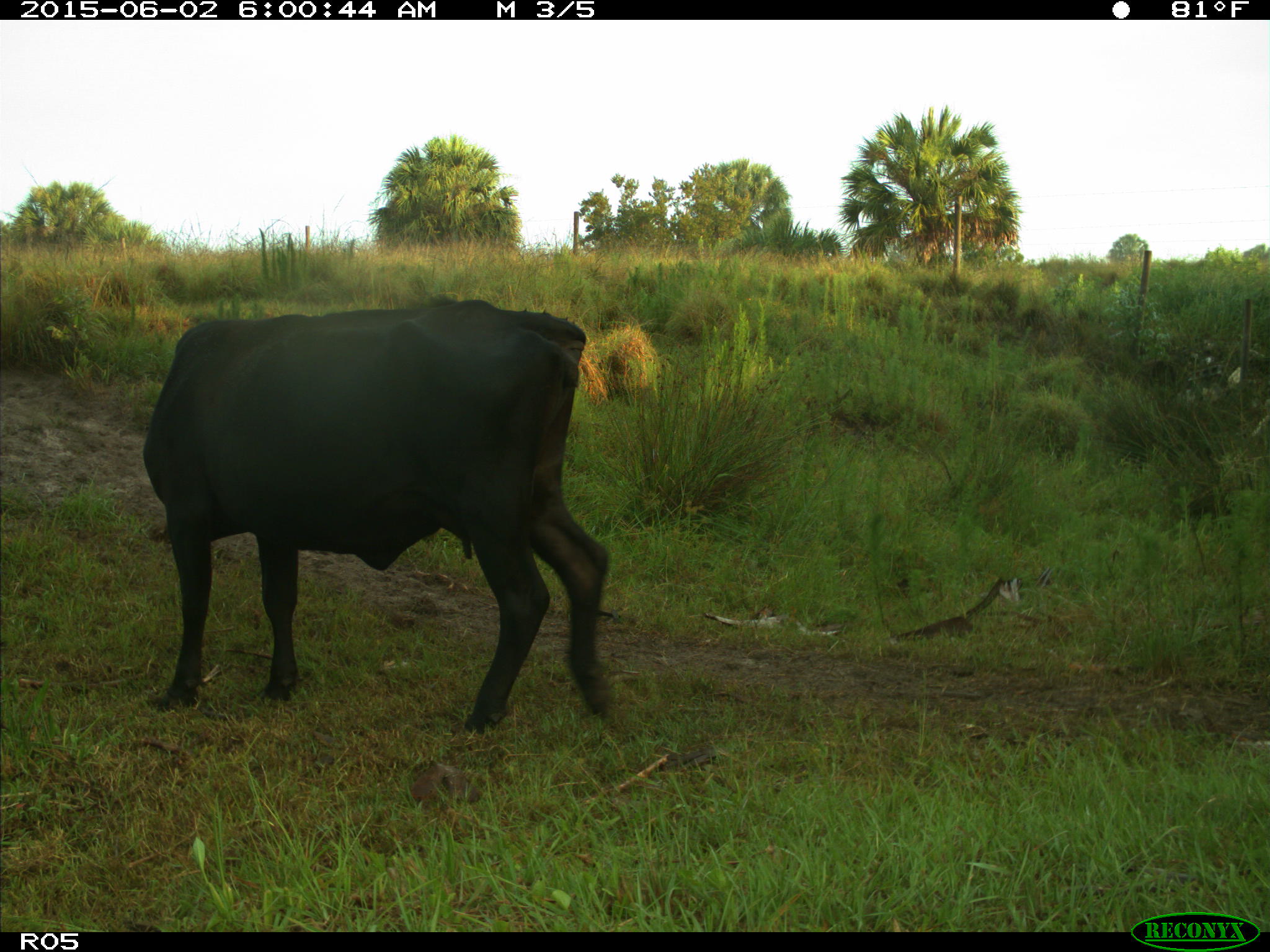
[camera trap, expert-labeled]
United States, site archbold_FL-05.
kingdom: Animalia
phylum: Chordata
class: Mammalia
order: Artiodactyla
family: Bovidae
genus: Bos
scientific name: Bos taurus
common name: domestic cow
Bos taurus (domestic cow).